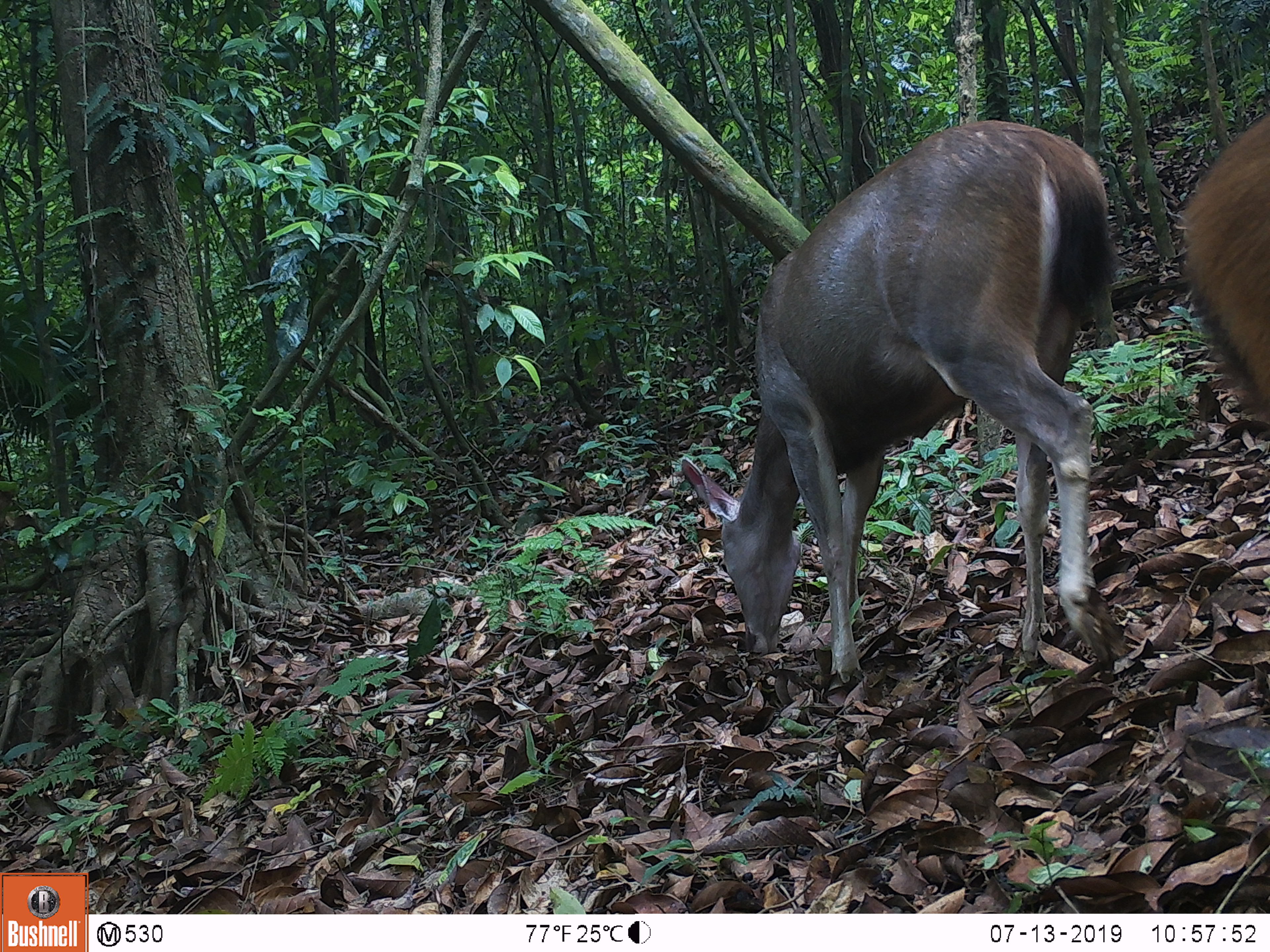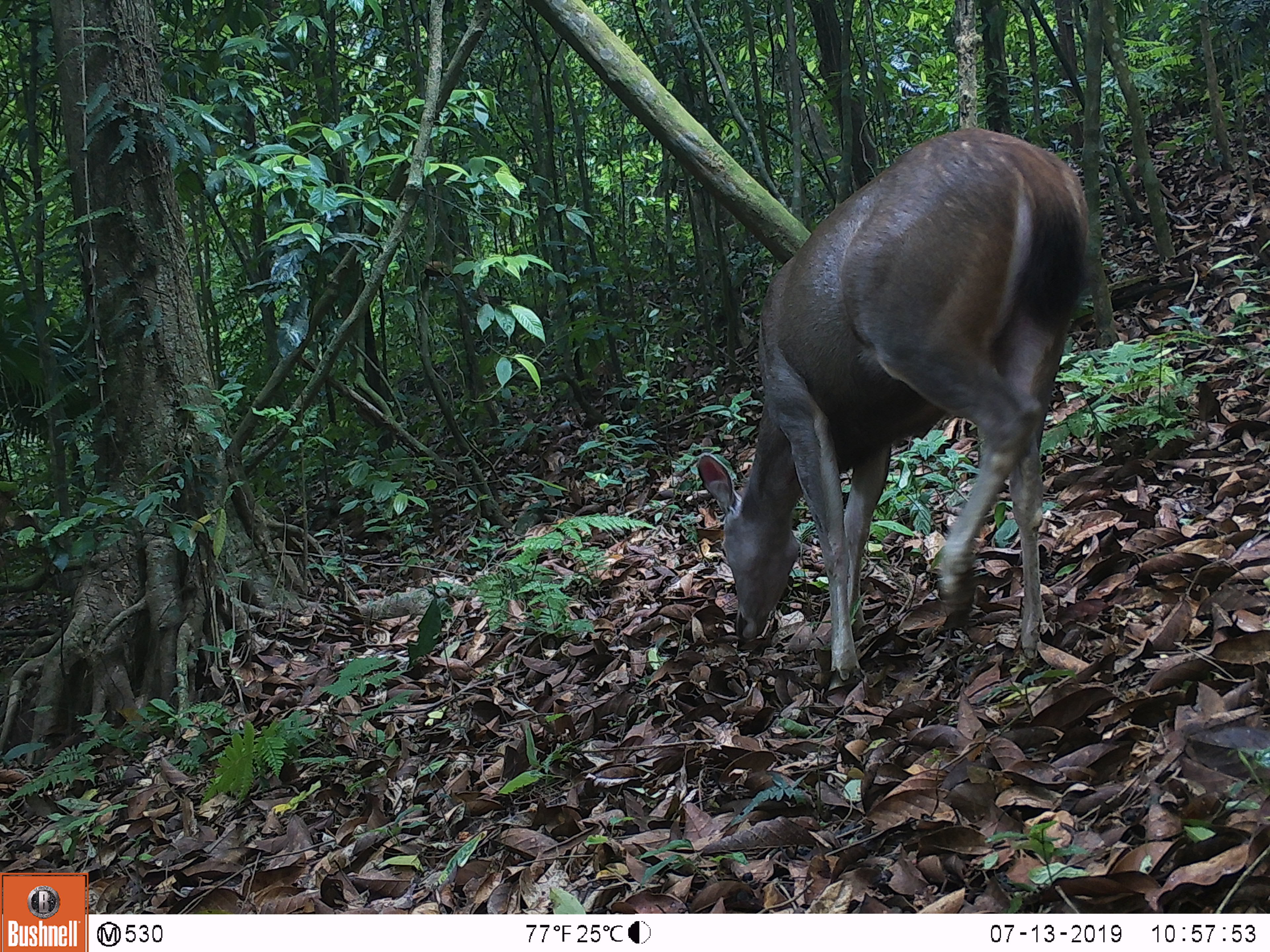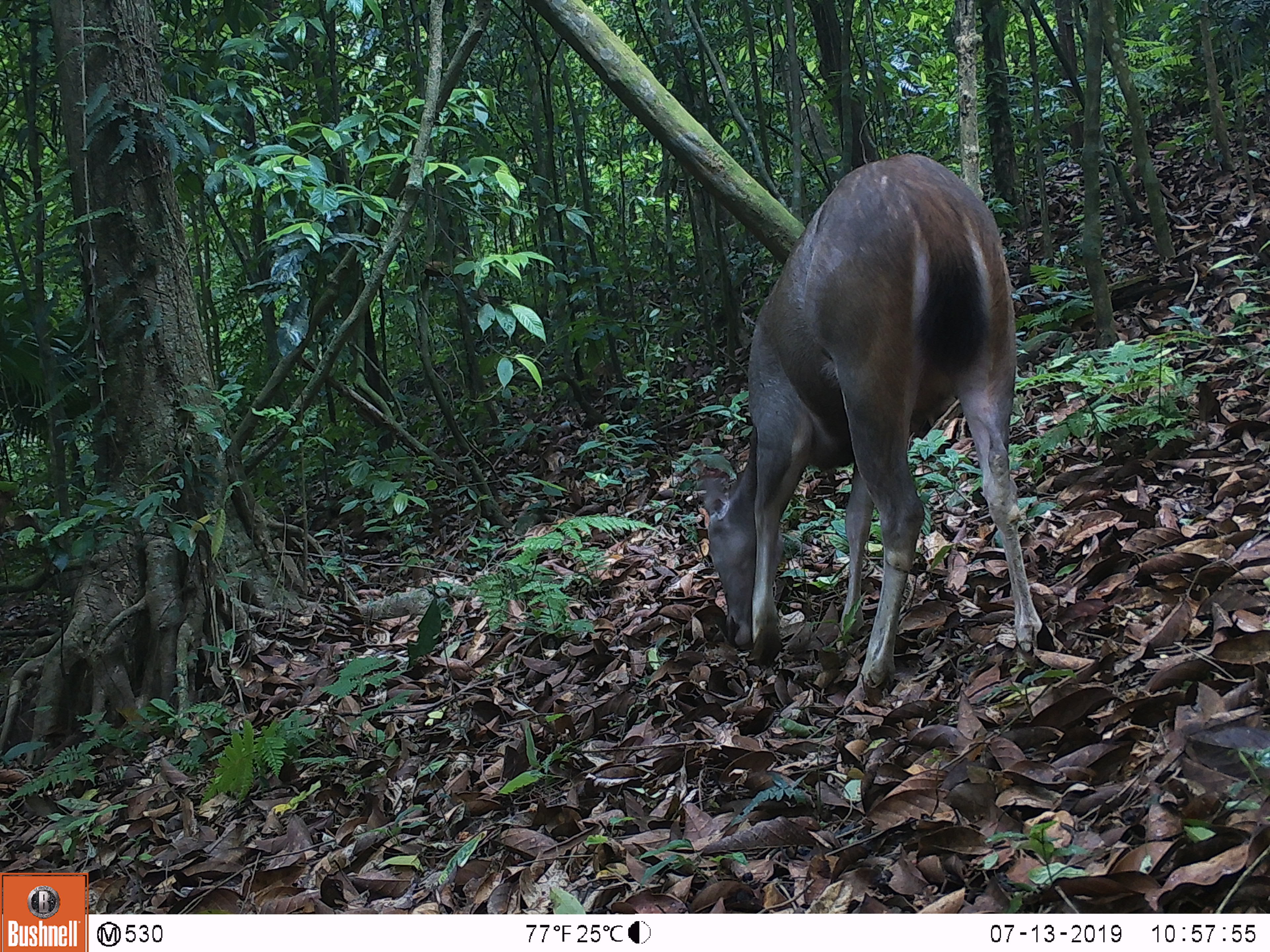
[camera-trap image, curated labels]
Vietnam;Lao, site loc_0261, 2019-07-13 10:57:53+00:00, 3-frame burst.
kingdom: Animalia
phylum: Chordata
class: Mammalia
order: Artiodactyla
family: Cervidae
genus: Rusa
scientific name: Rusa unicolor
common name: sambar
Sambar (Rusa unicolor). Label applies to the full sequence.